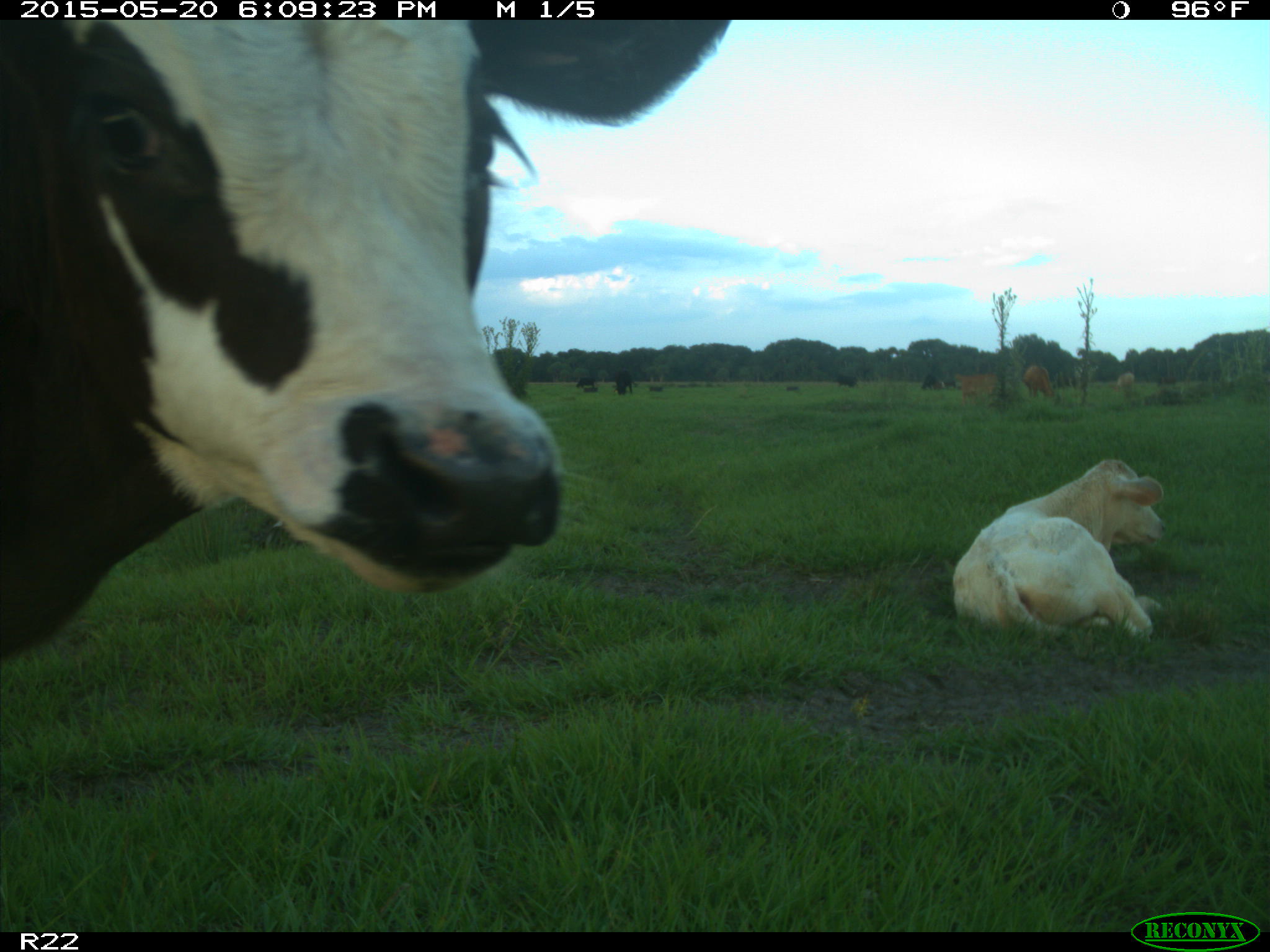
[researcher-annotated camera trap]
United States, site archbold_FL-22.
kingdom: Animalia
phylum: Chordata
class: Mammalia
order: Artiodactyla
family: Bovidae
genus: Bos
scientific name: Bos taurus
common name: domestic cow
Bos taurus (domestic cow).